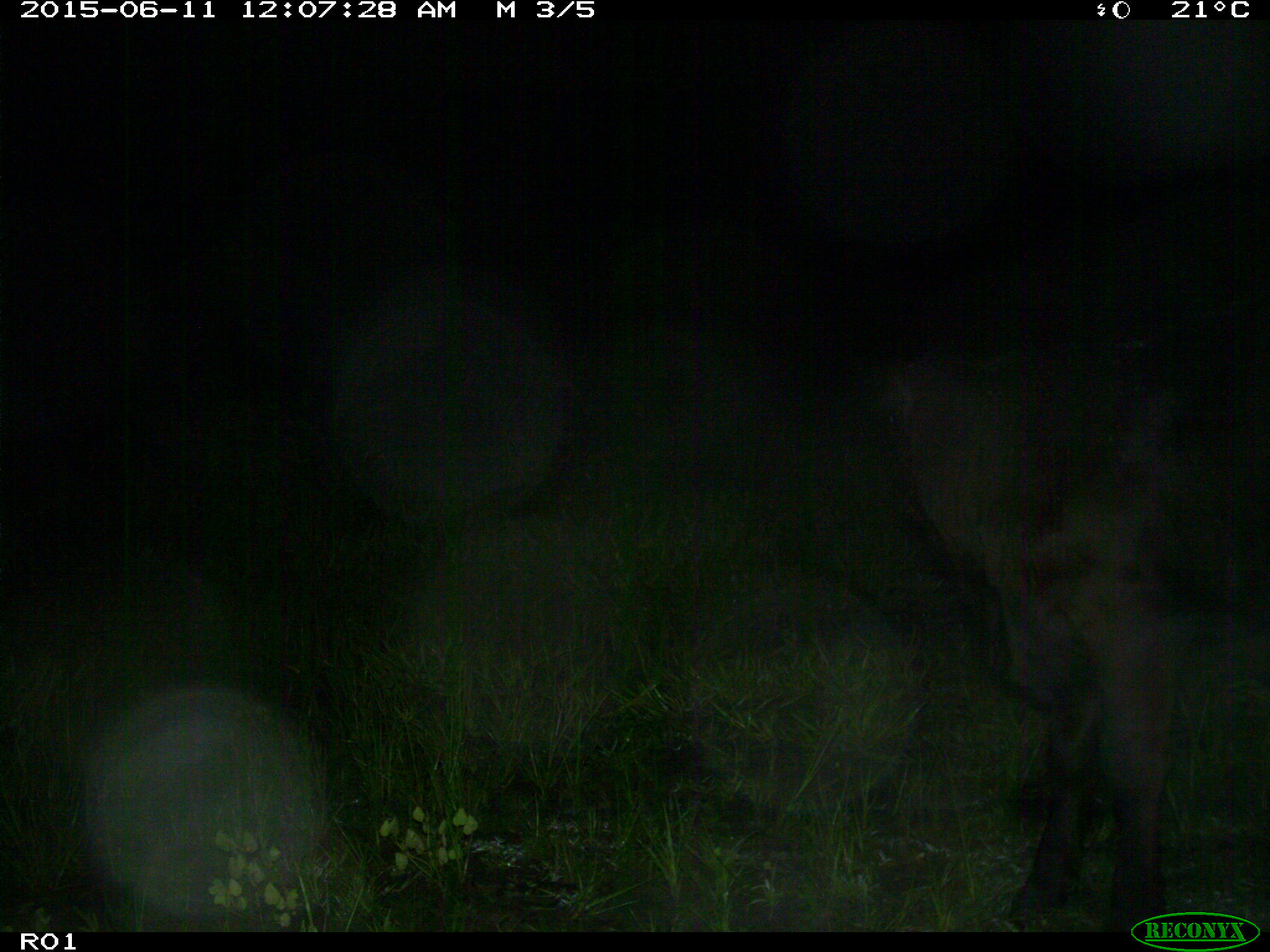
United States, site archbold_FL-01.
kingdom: Animalia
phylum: Chordata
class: Mammalia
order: Artiodactyla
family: Bovidae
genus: Bos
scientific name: Bos taurus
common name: domestic cow